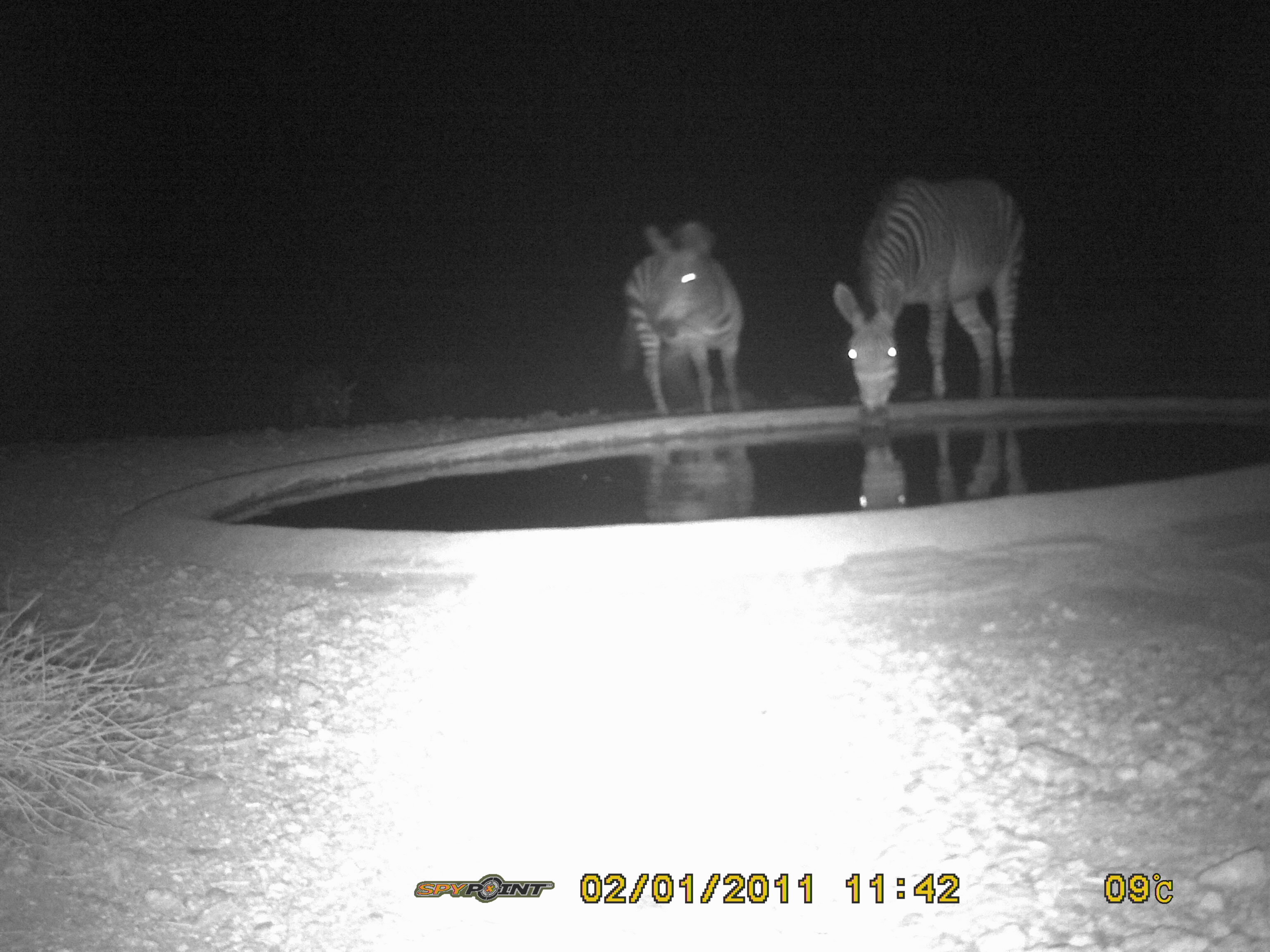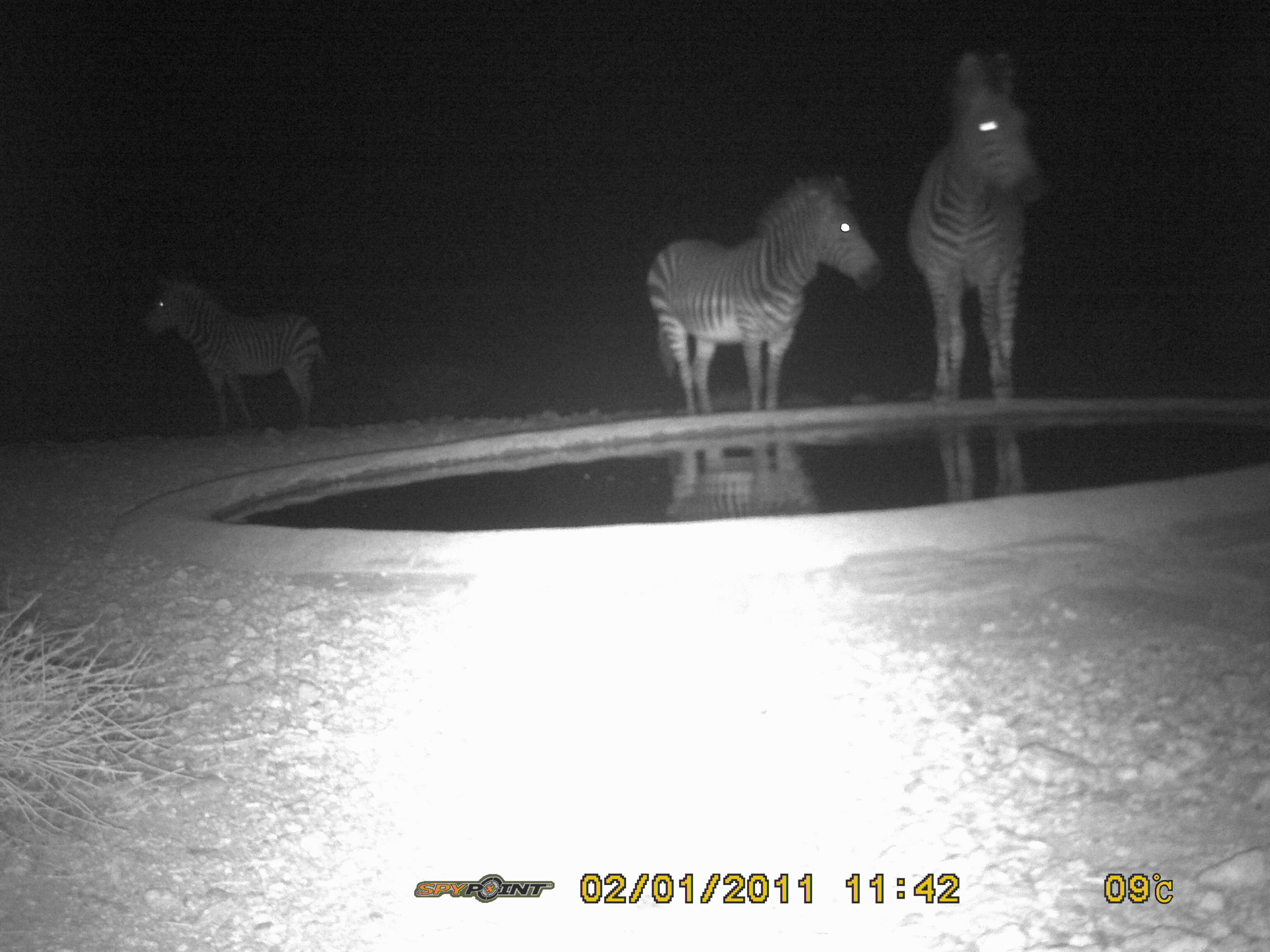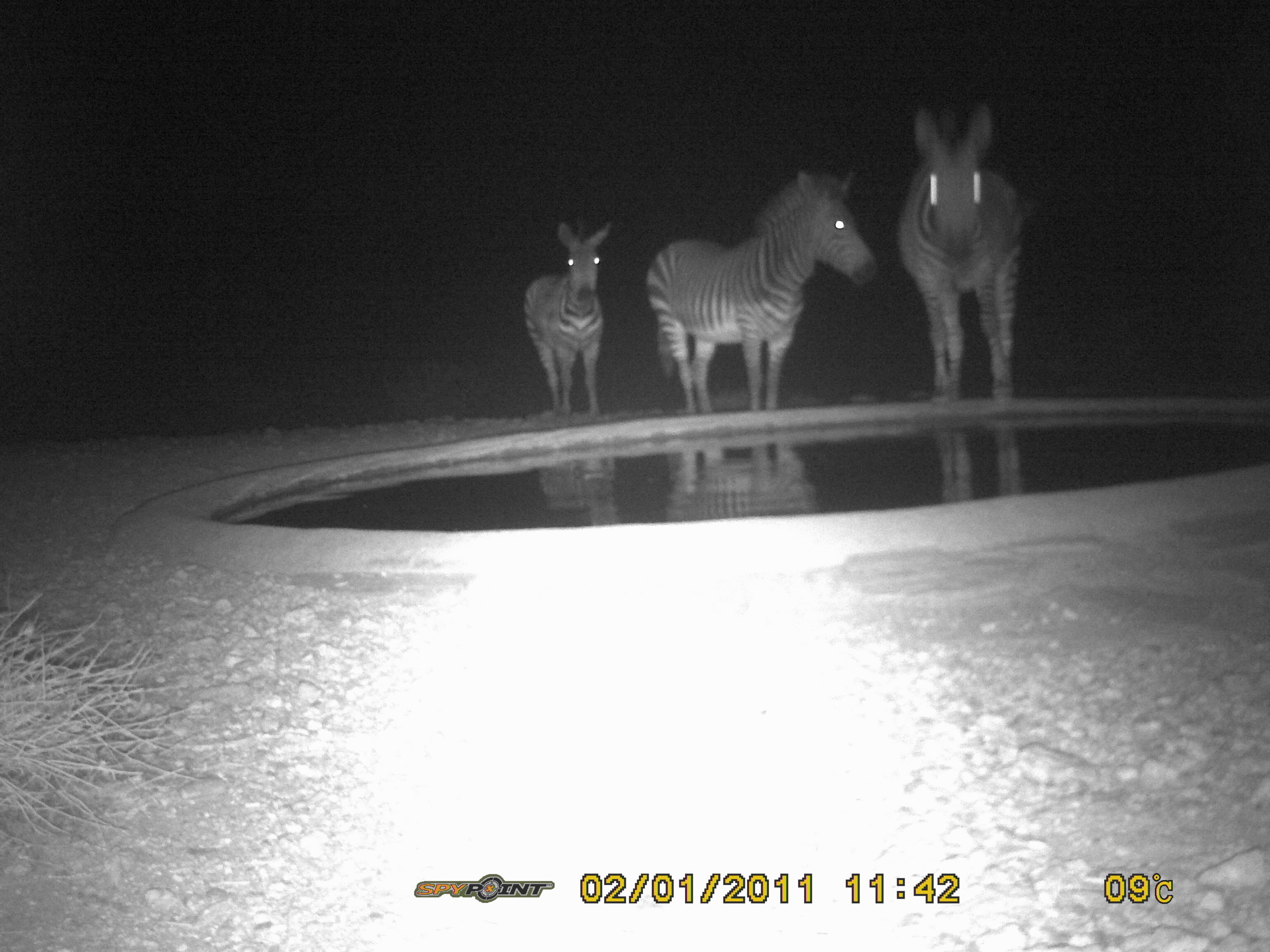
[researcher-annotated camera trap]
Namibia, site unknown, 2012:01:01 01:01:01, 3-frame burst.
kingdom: Animalia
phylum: Chordata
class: Mammalia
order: Perissodactyla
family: Equidae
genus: Equus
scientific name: Equus zebra hartmannae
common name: hartmann's mountain zebra